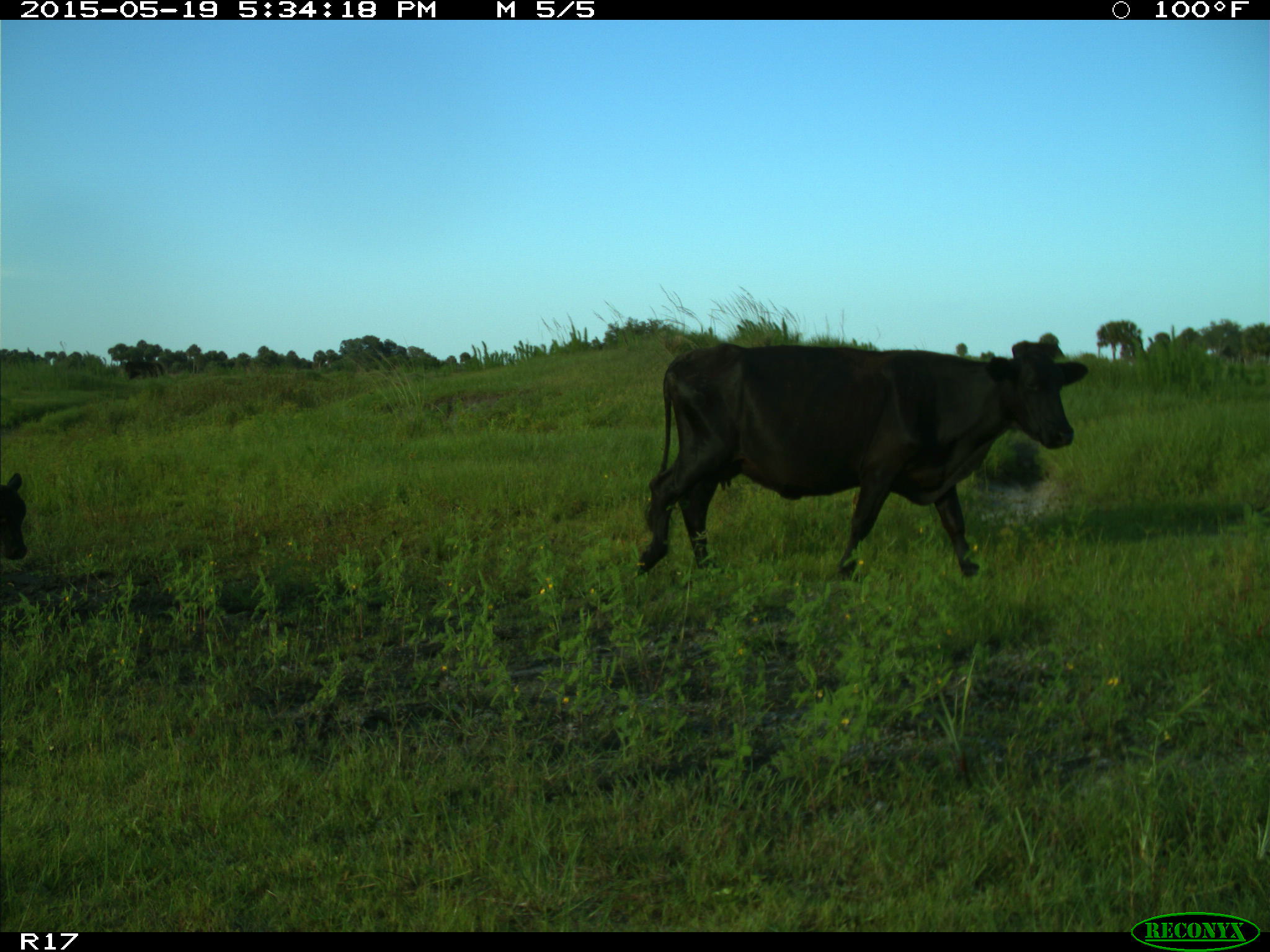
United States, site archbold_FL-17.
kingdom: Animalia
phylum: Chordata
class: Mammalia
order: Artiodactyla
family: Bovidae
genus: Bos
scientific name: Bos taurus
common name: domestic cow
Bos taurus (domestic cow).